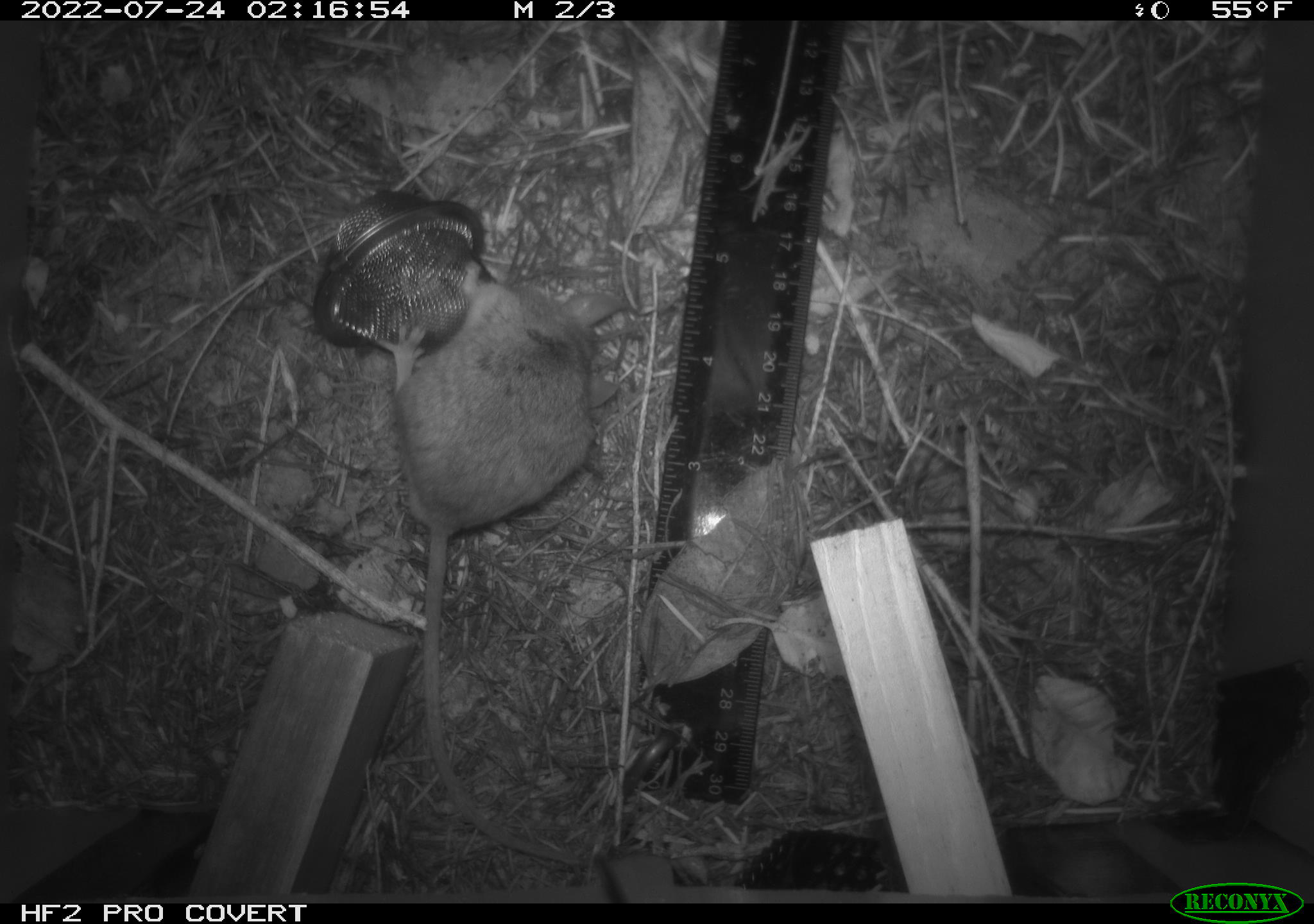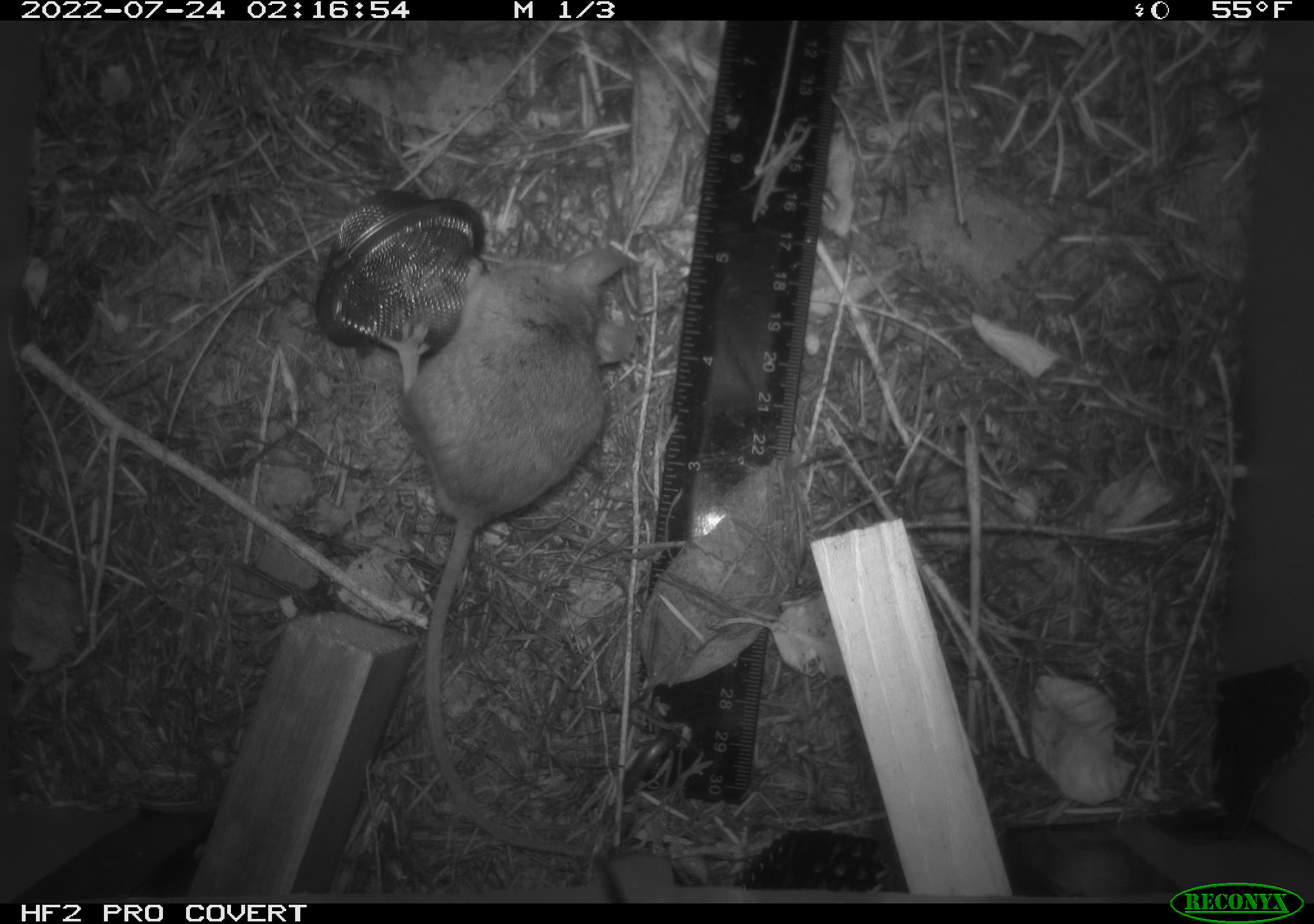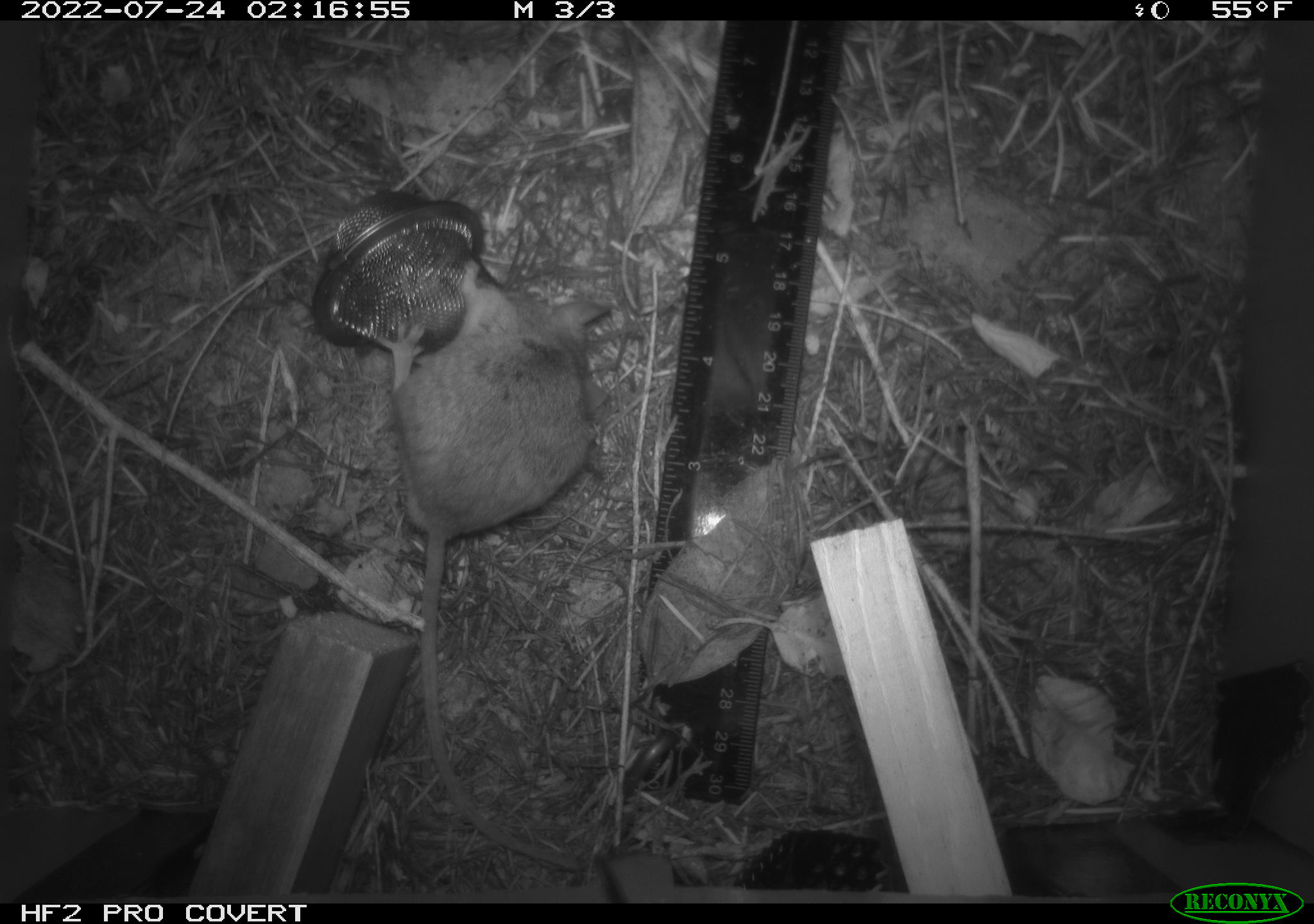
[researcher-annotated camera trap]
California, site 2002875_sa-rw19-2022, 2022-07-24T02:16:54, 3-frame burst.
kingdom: Animalia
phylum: Chordata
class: Mammalia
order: Rodentia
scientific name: Rodentia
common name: mouse species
Mouse species (Rodentia).